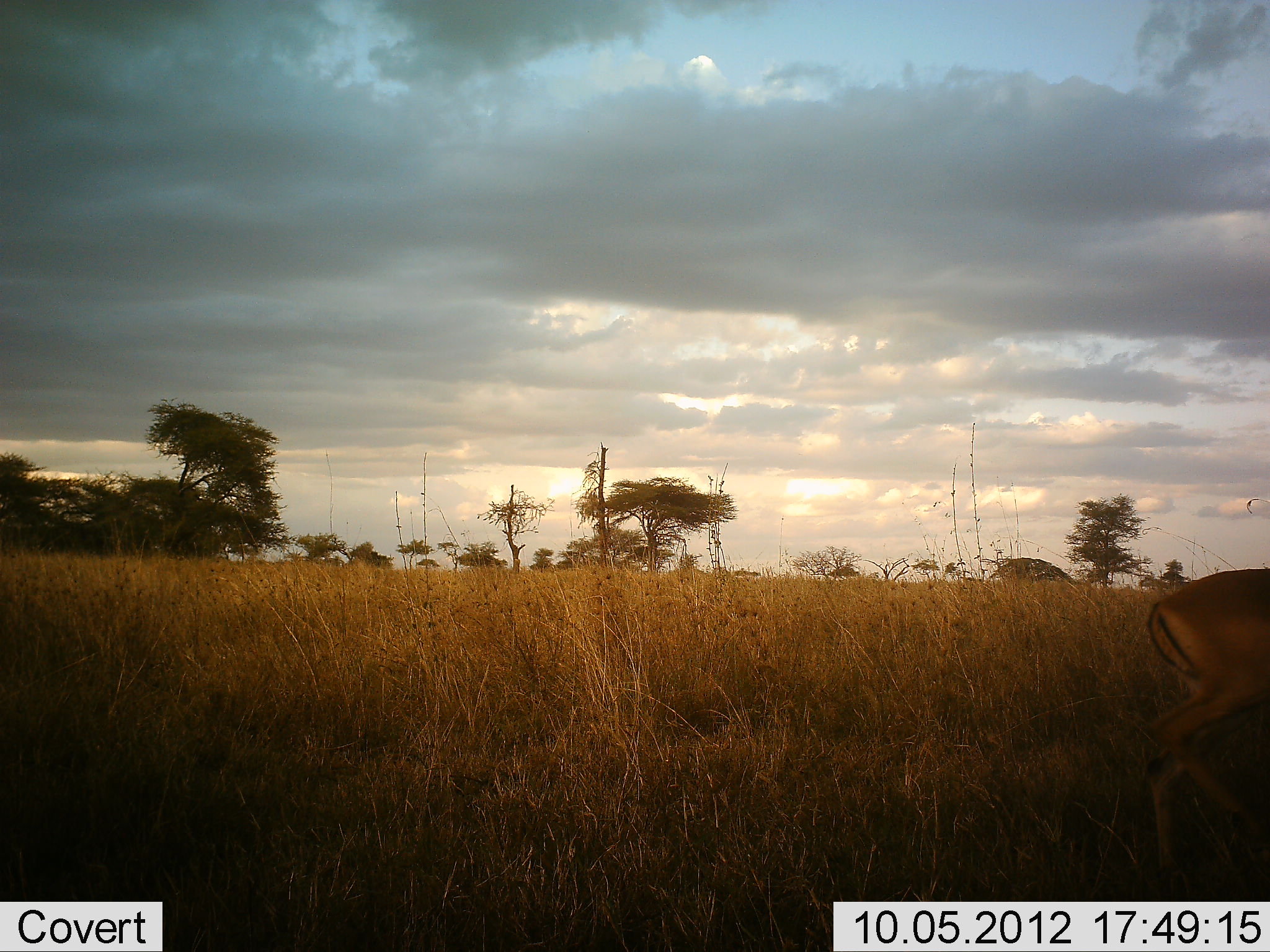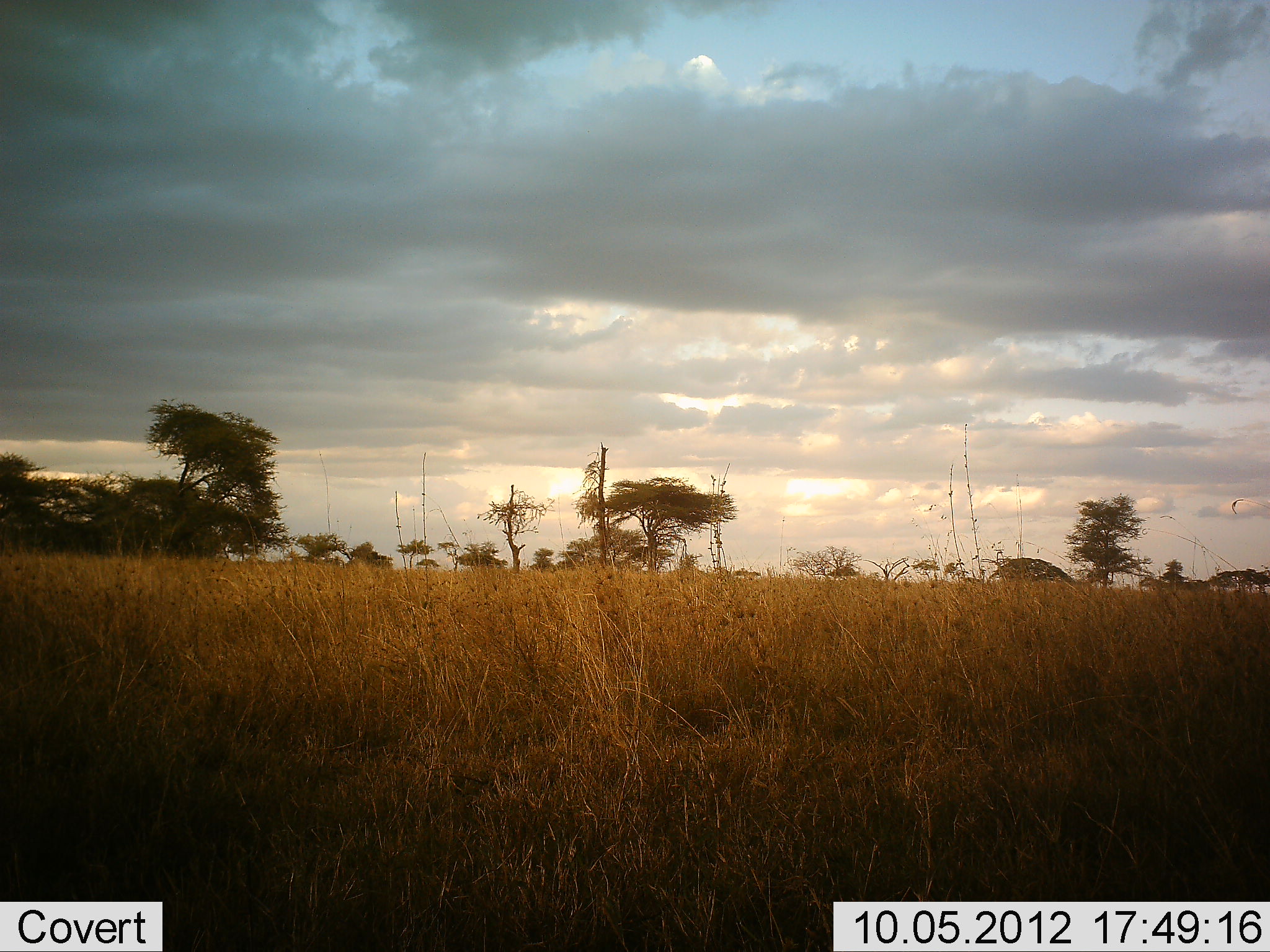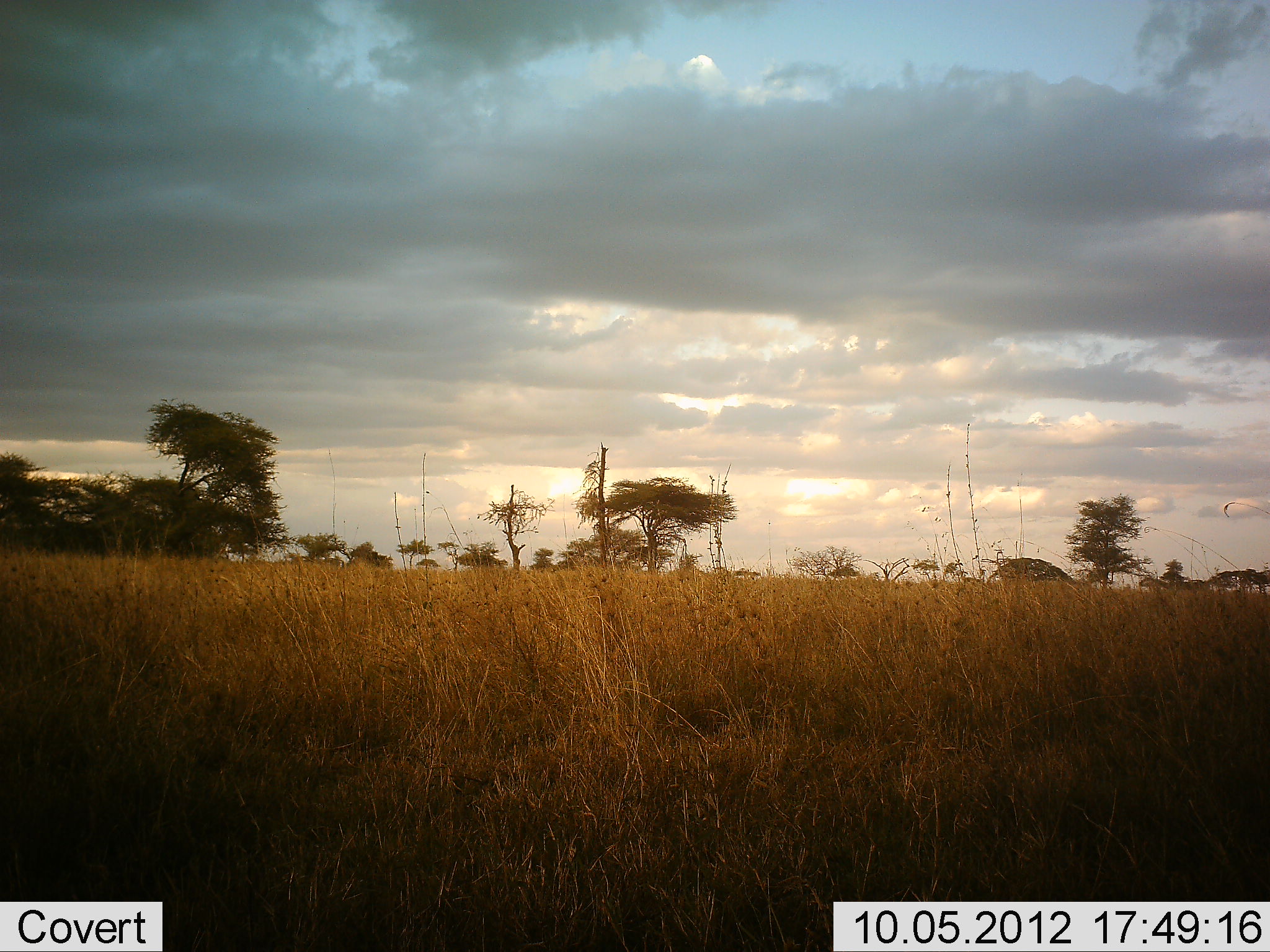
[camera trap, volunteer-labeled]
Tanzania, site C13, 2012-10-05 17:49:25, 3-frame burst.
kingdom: Animalia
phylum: Chordata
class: Mammalia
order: Artiodactyla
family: Bovidae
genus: Aepyceros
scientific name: Aepyceros melampus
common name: impala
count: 1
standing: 0%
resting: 0%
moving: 100%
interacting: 0%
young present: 0%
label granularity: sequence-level